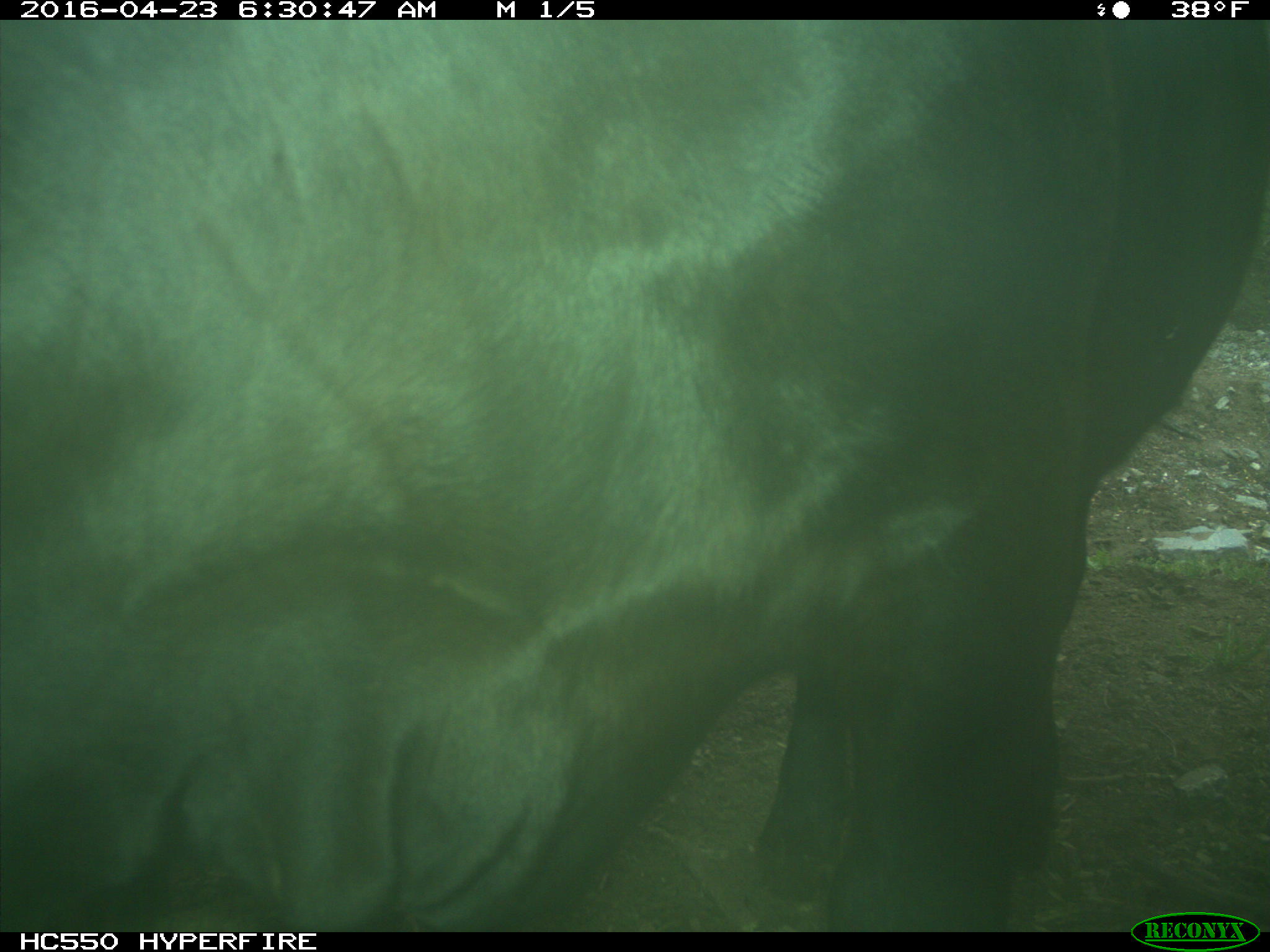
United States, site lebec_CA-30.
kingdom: Animalia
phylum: Chordata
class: Mammalia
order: Artiodactyla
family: Bovidae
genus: Bos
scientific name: Bos taurus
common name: domestic cow